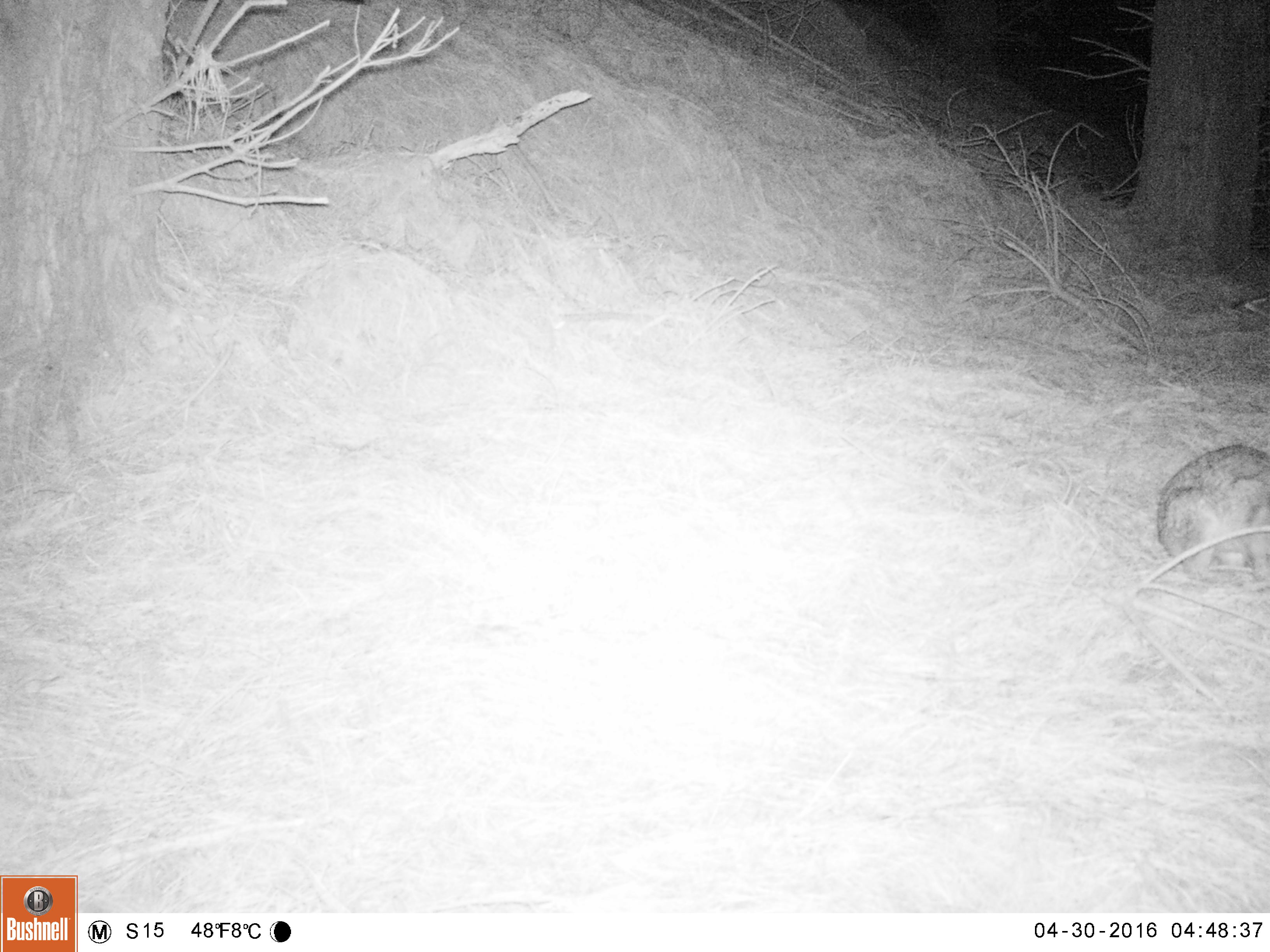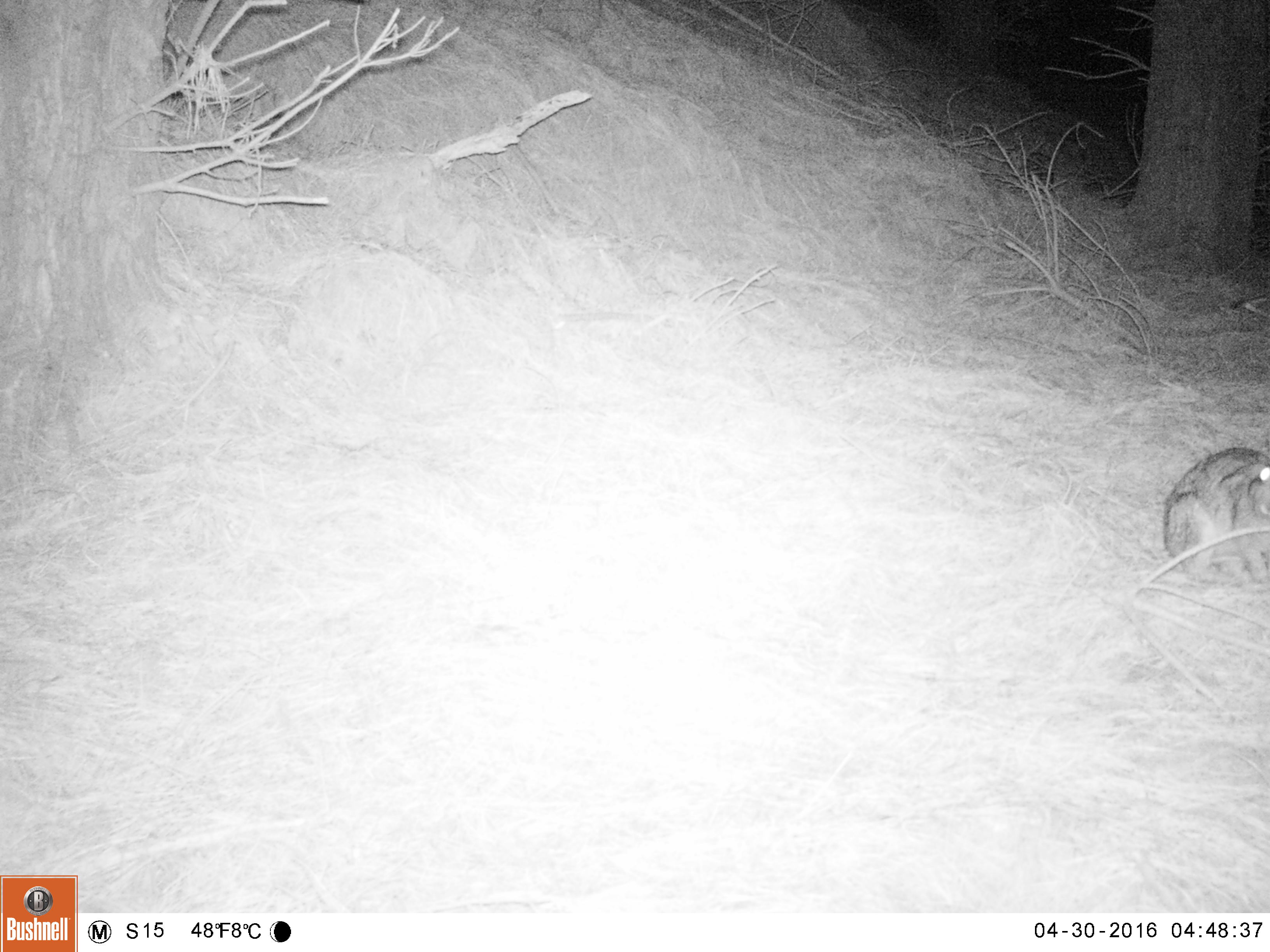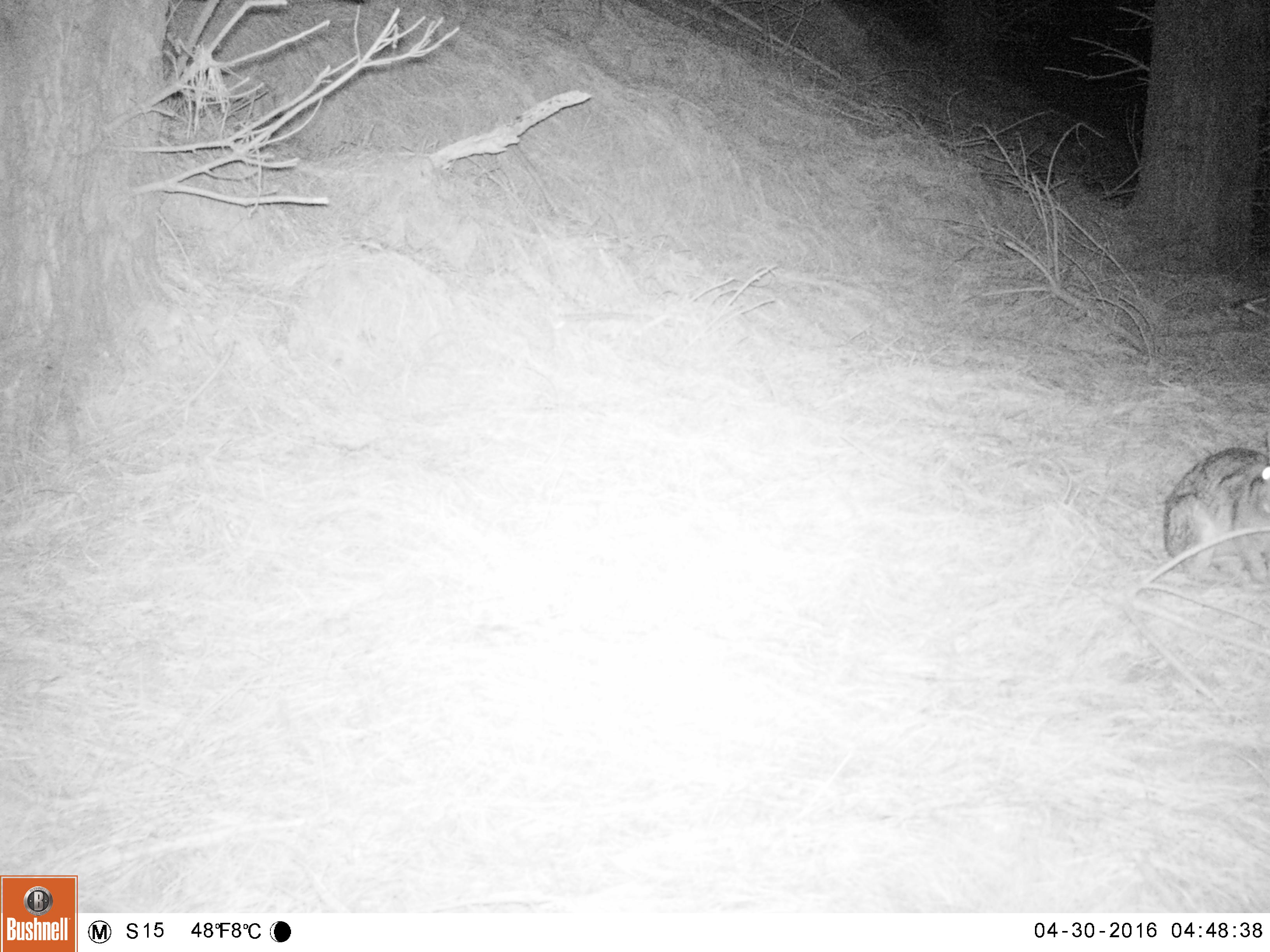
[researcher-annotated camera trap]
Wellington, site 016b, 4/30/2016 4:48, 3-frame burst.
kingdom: Animalia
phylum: Chordata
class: Mammalia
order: Lagomorpha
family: Leporidae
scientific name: Leporidae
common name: rabbit